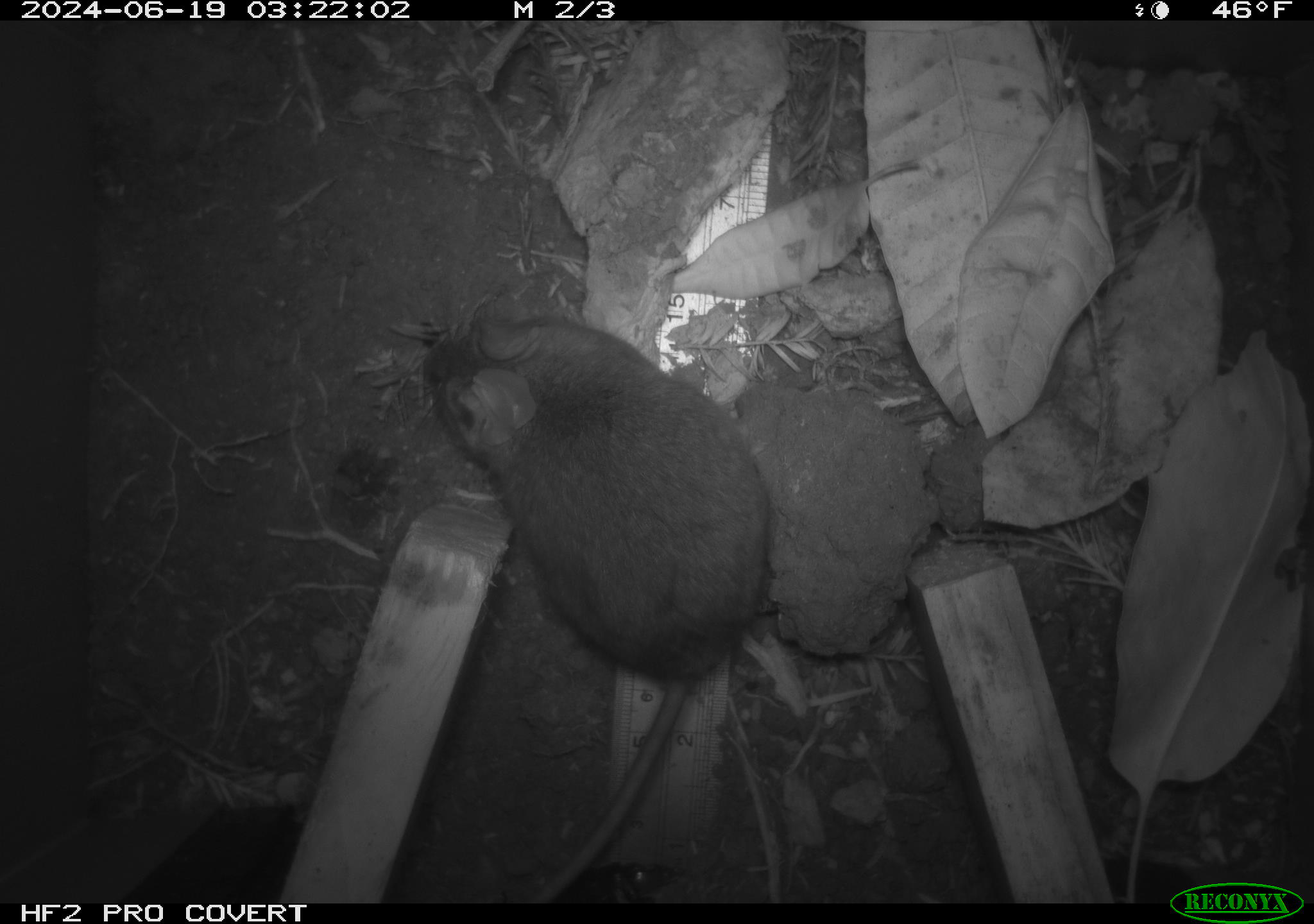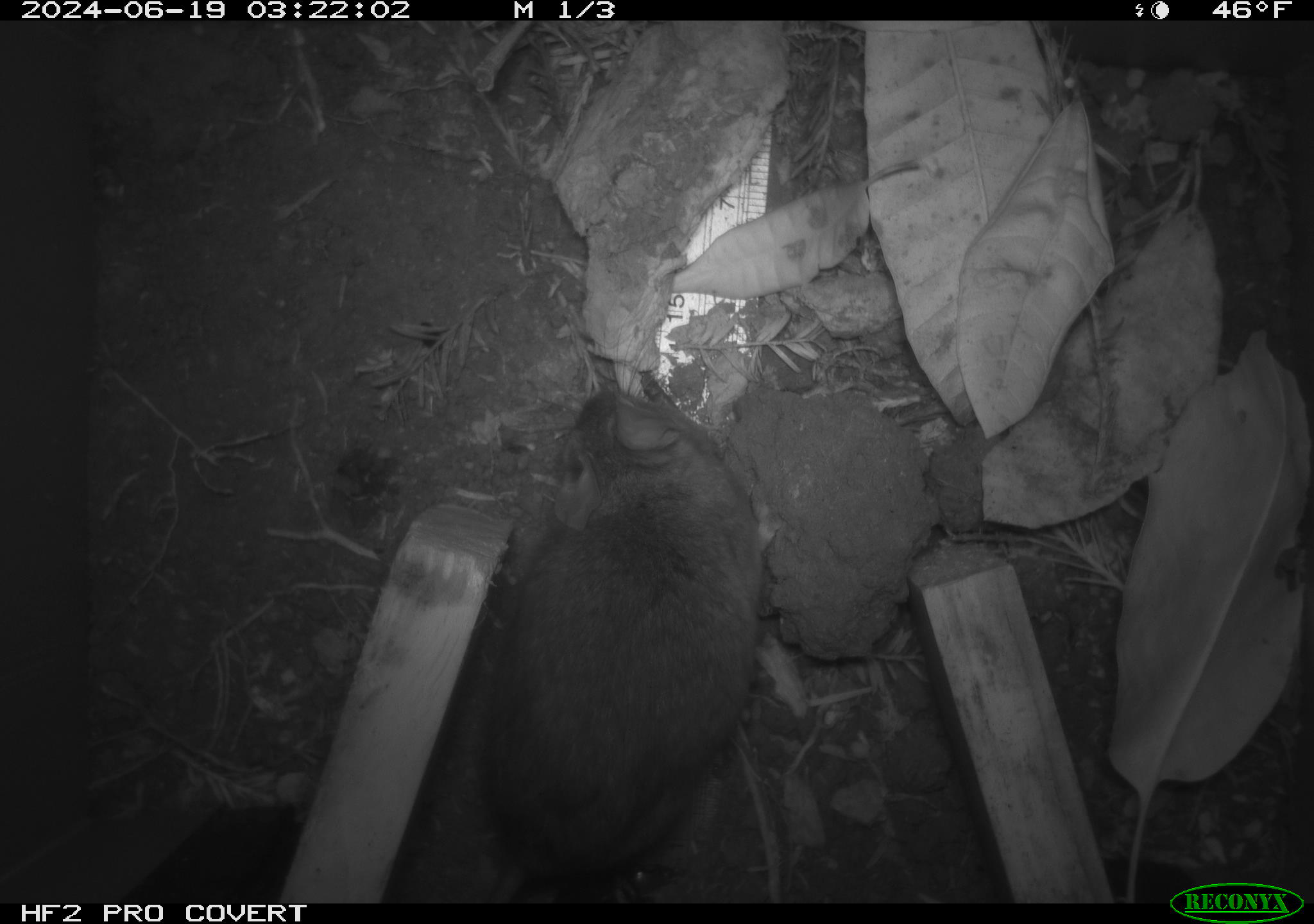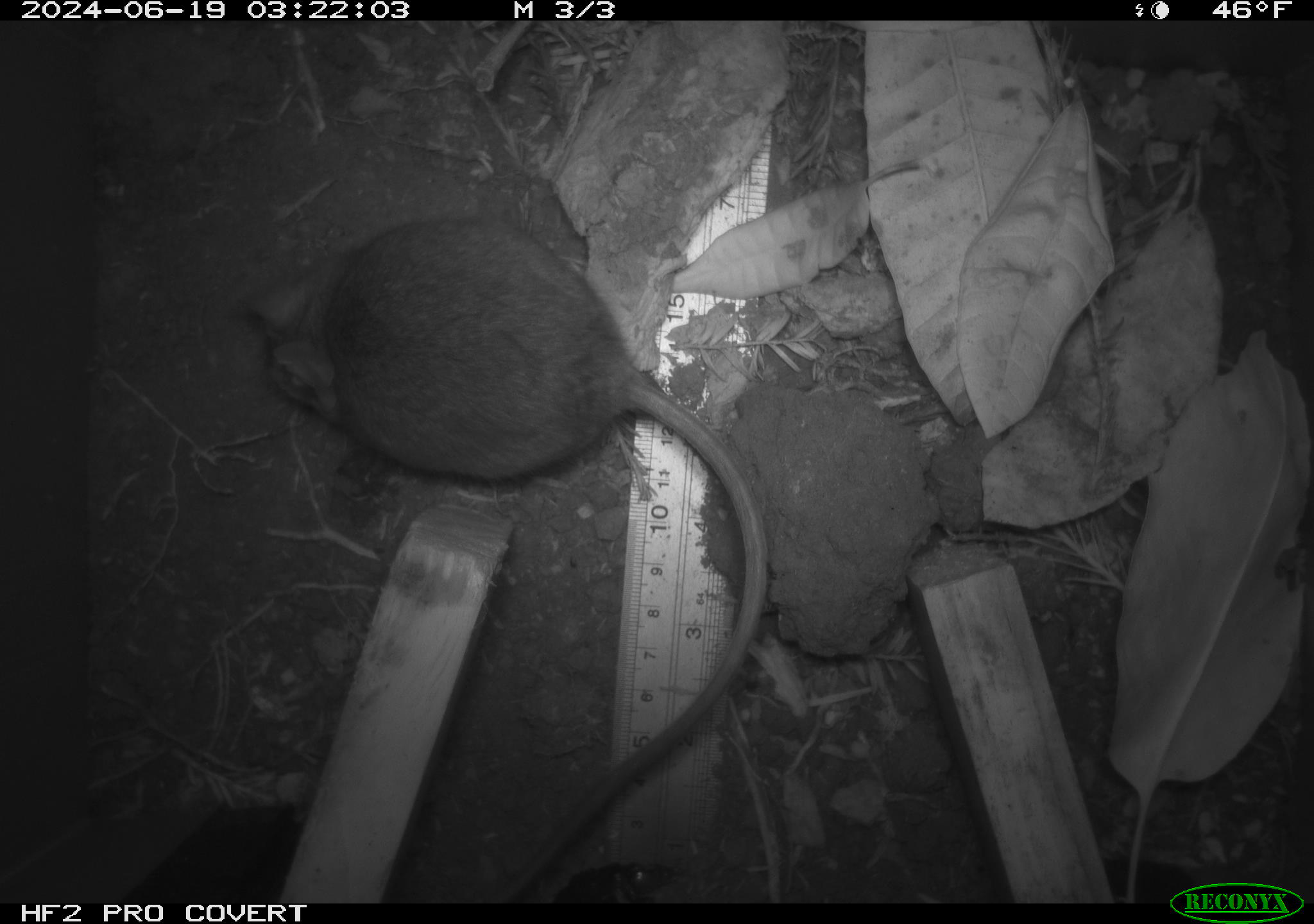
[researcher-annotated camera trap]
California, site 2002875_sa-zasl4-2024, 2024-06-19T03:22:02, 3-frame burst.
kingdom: Animalia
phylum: Chordata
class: Mammalia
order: Rodentia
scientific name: Rodentia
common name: rodent